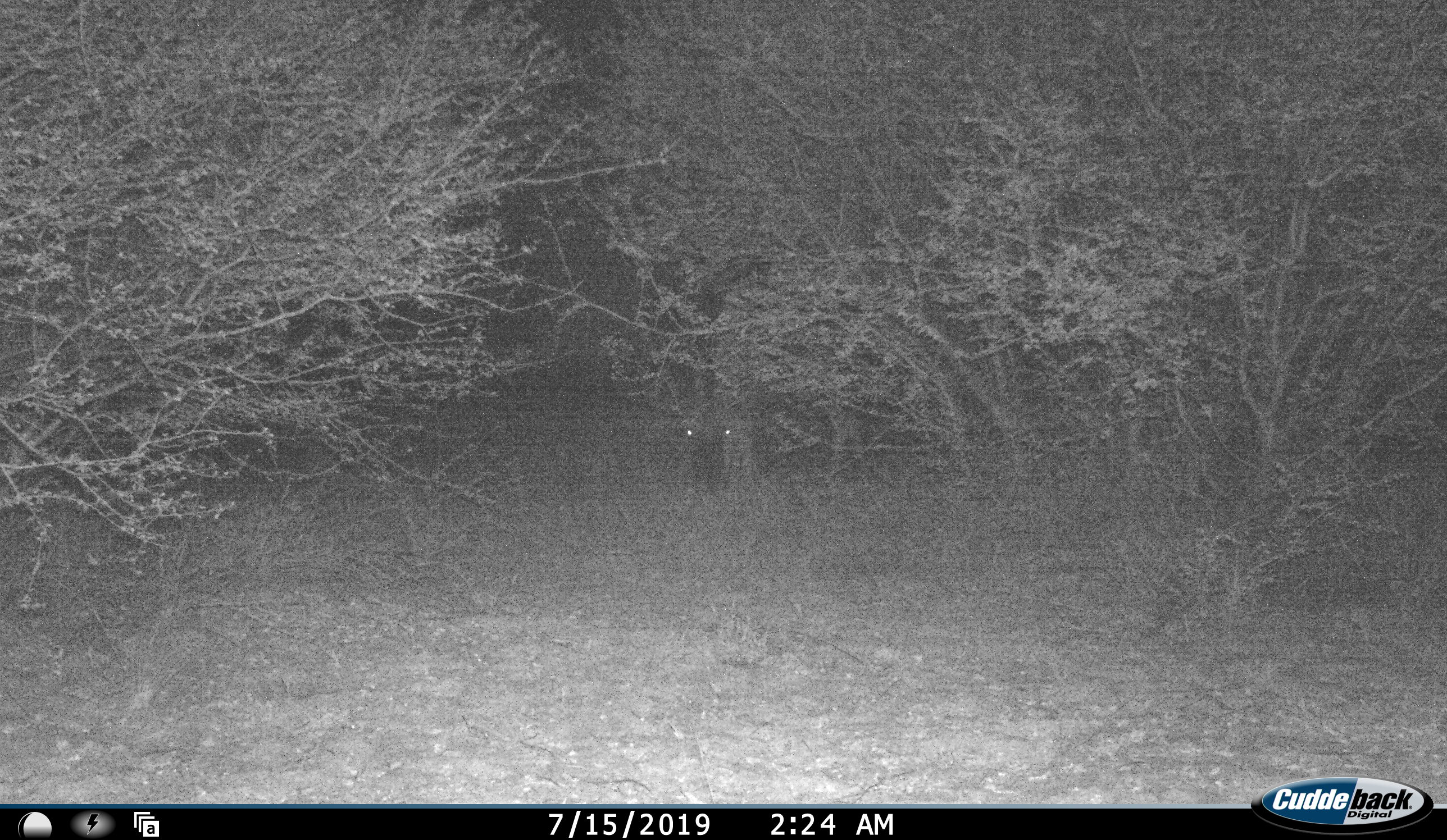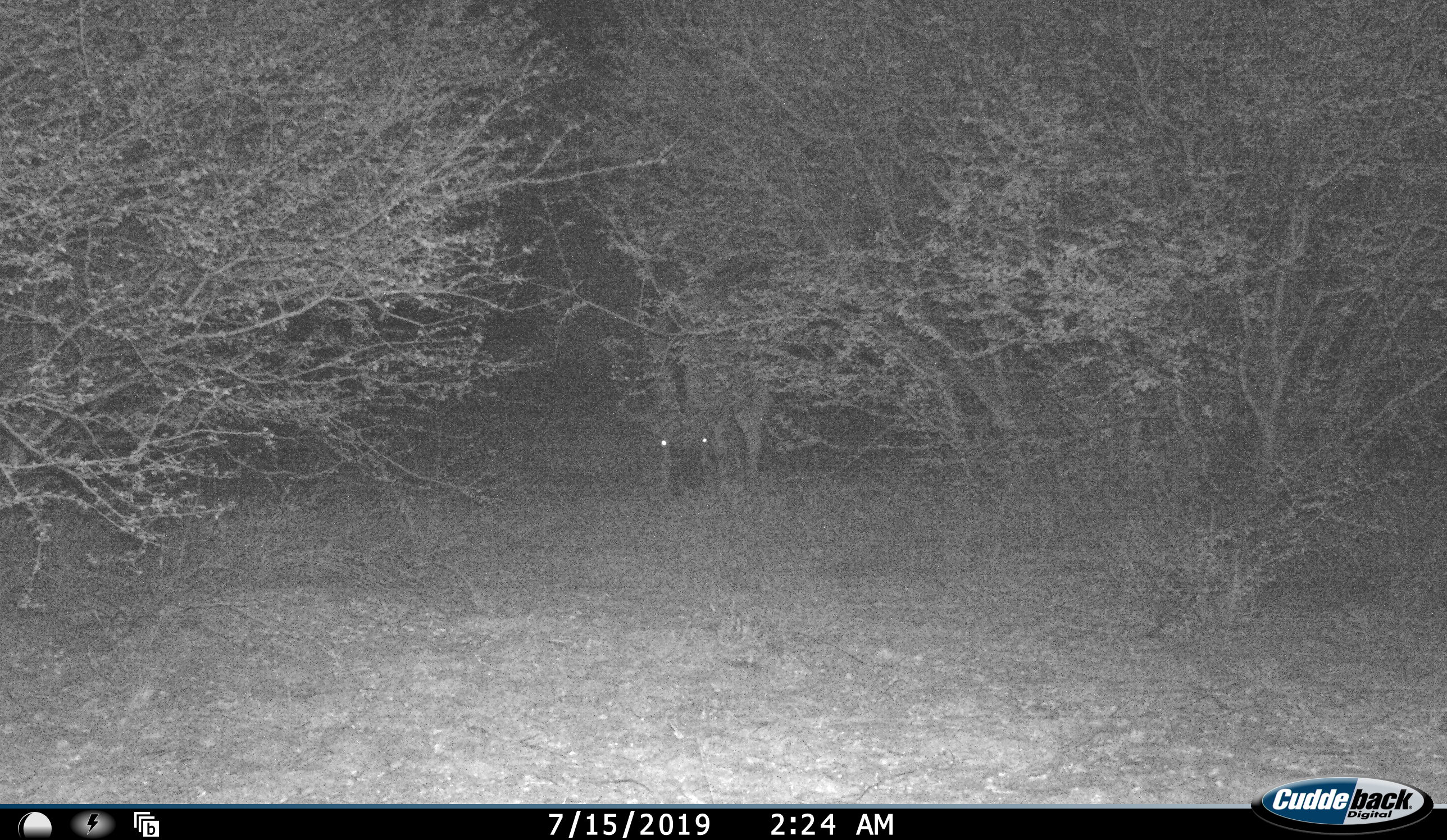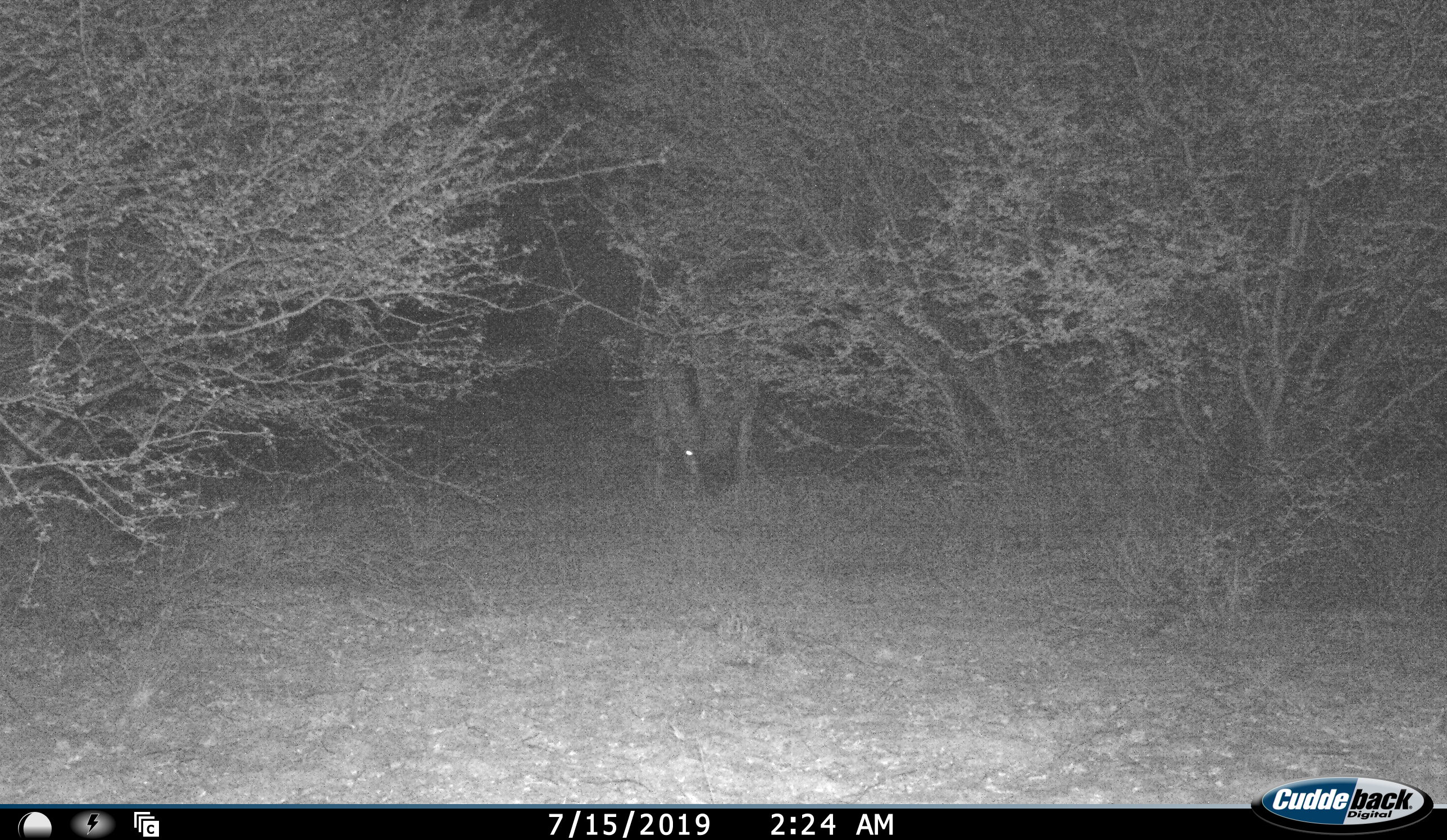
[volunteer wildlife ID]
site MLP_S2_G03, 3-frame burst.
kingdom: Animalia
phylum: Chordata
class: Mammalia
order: Artiodactyla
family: Bovidae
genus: Connochaetes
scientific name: Connochaetes taurinus taurinus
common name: blue wildebeest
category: wildebeestblue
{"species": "wildebeestblue (blue wildebeest) (Connochaetes taurinus taurinus)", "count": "1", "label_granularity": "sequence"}